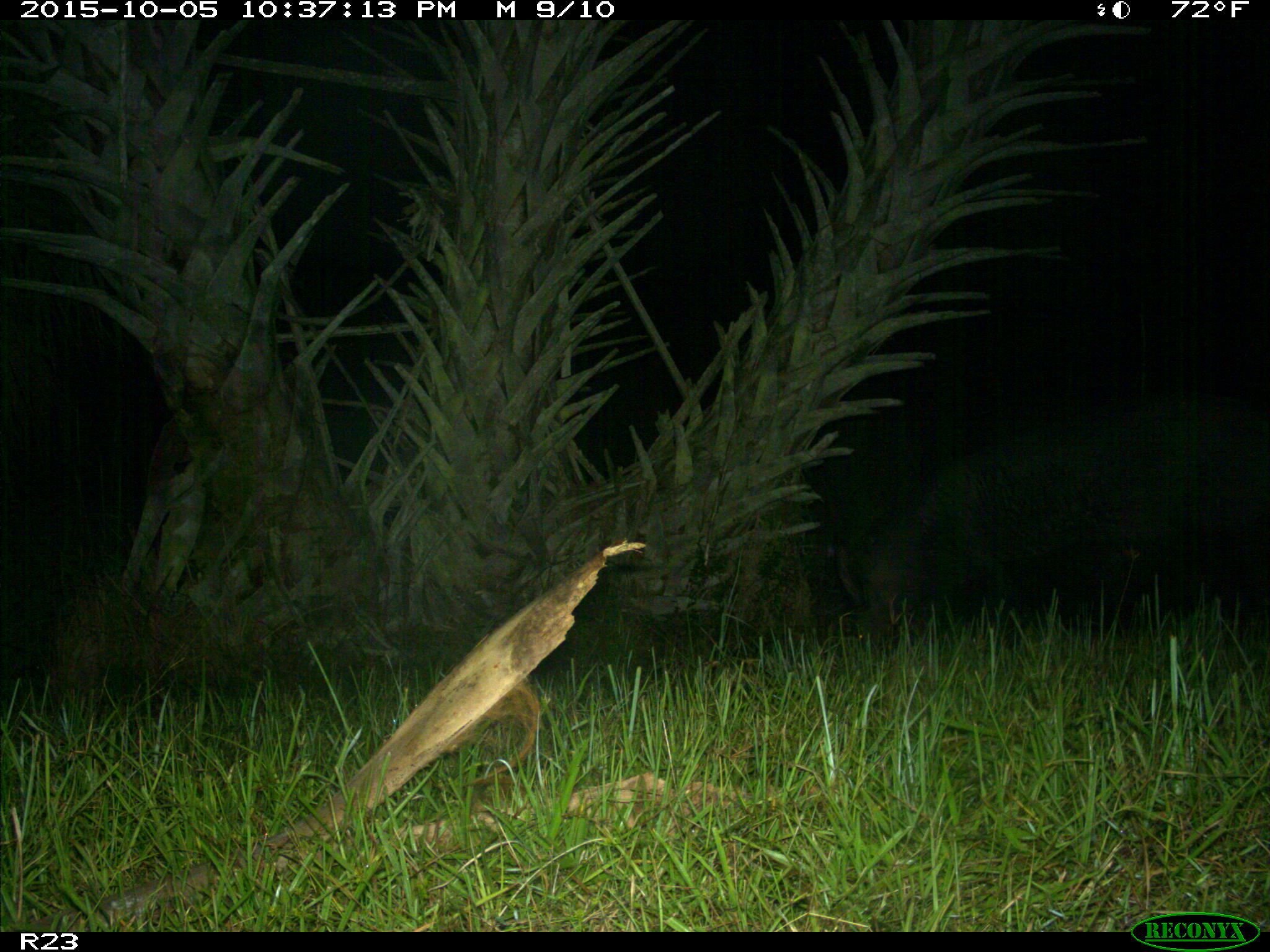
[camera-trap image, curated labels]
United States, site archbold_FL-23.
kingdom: Animalia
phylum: Chordata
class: Mammalia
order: Artiodactyla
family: Suidae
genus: Sus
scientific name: Sus scrofa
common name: wild boar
Sus scrofa (wild boar).